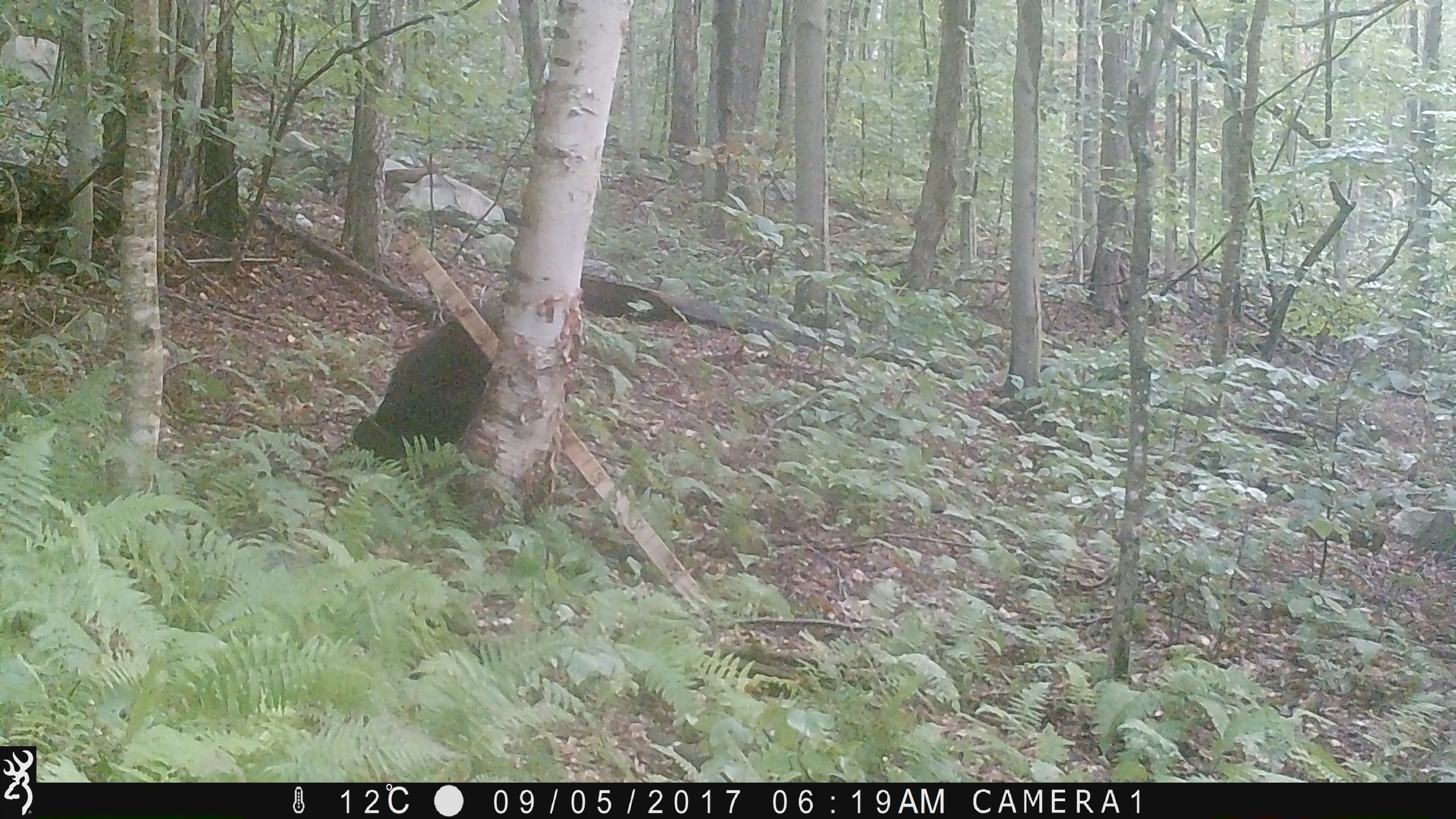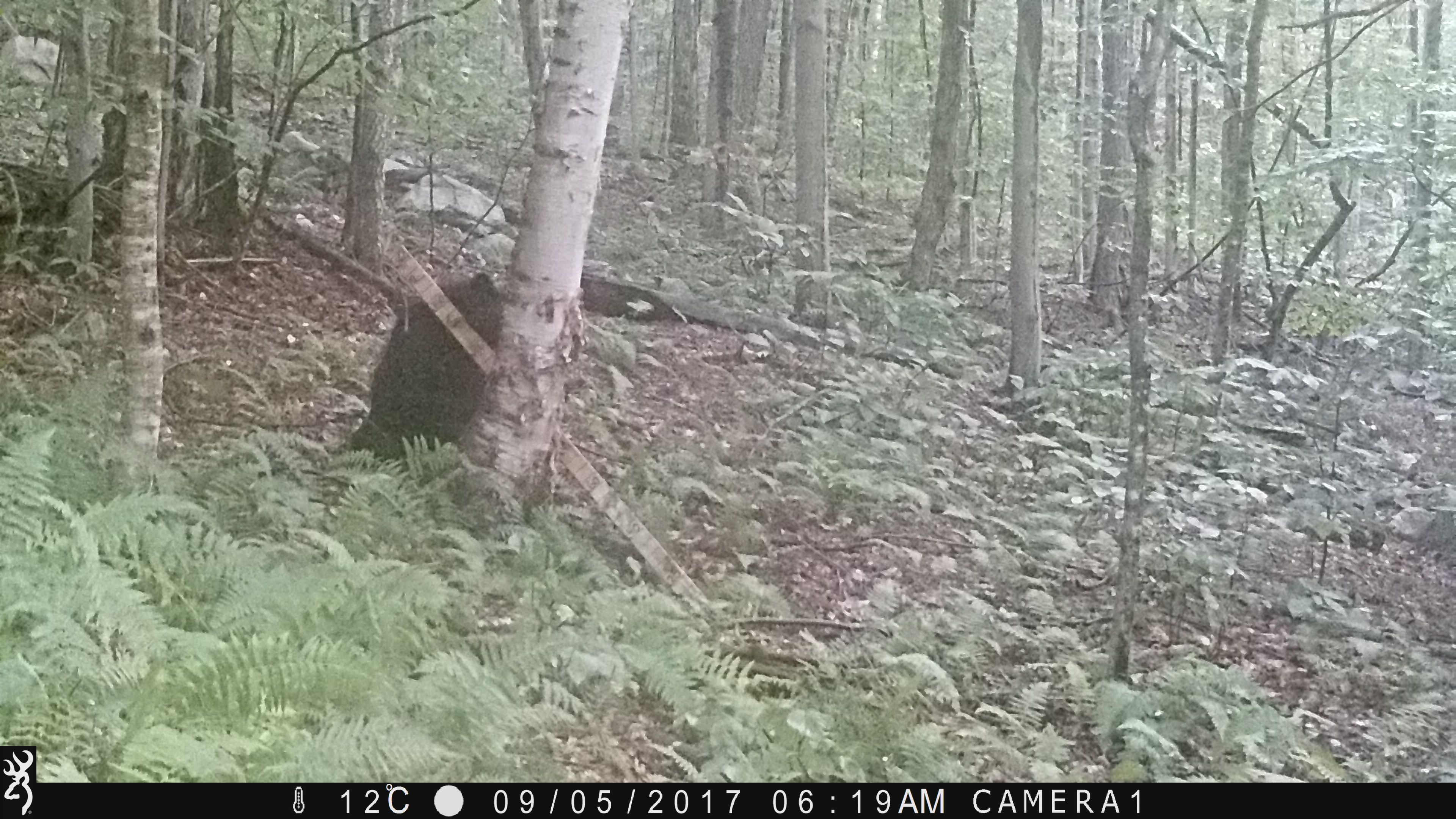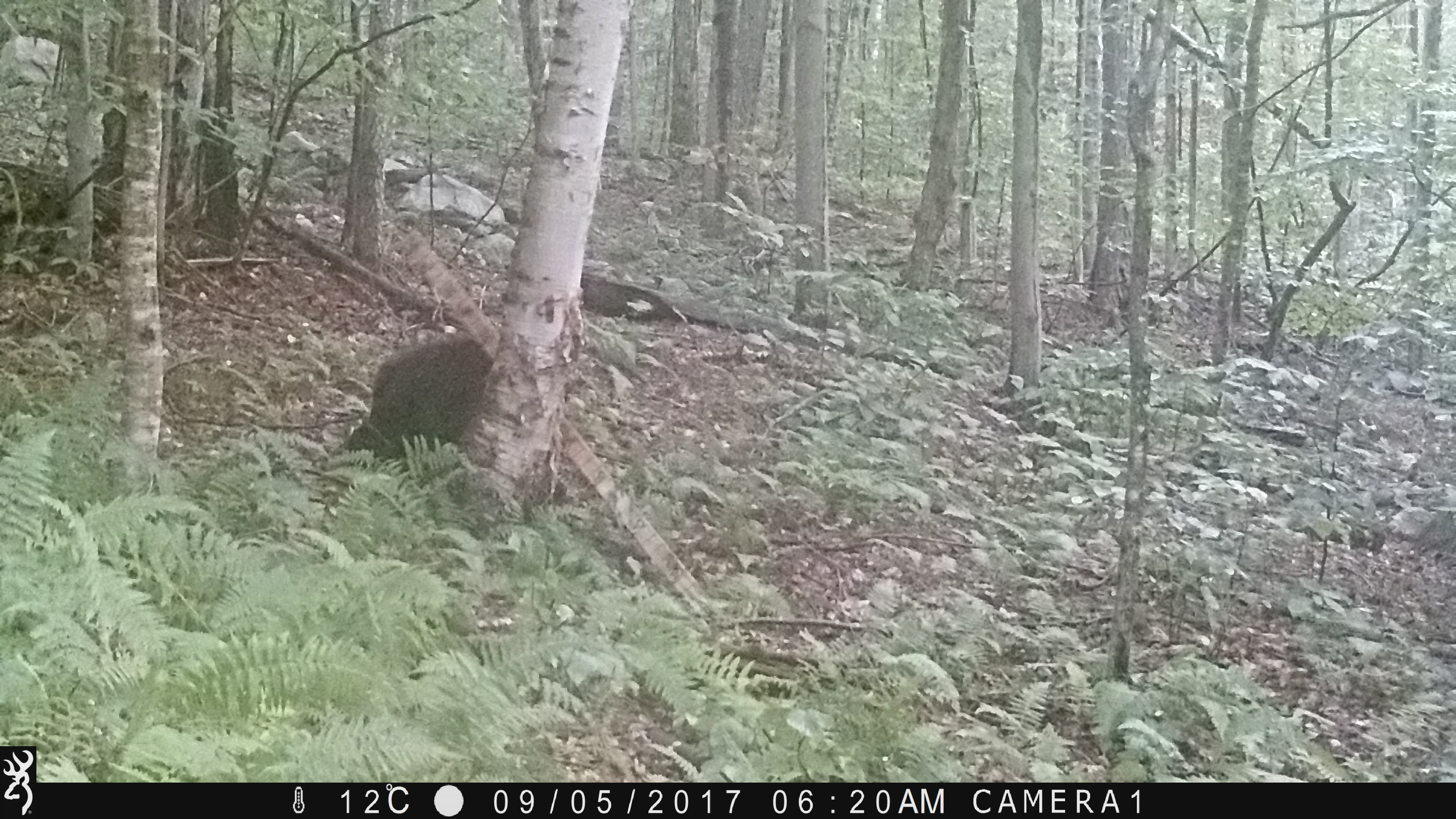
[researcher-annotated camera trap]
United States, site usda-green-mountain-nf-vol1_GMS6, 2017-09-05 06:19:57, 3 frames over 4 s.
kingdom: Animalia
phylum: Chordata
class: Mammalia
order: Carnivora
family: Ursidae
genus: Ursus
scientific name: Ursus americanus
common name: black bear